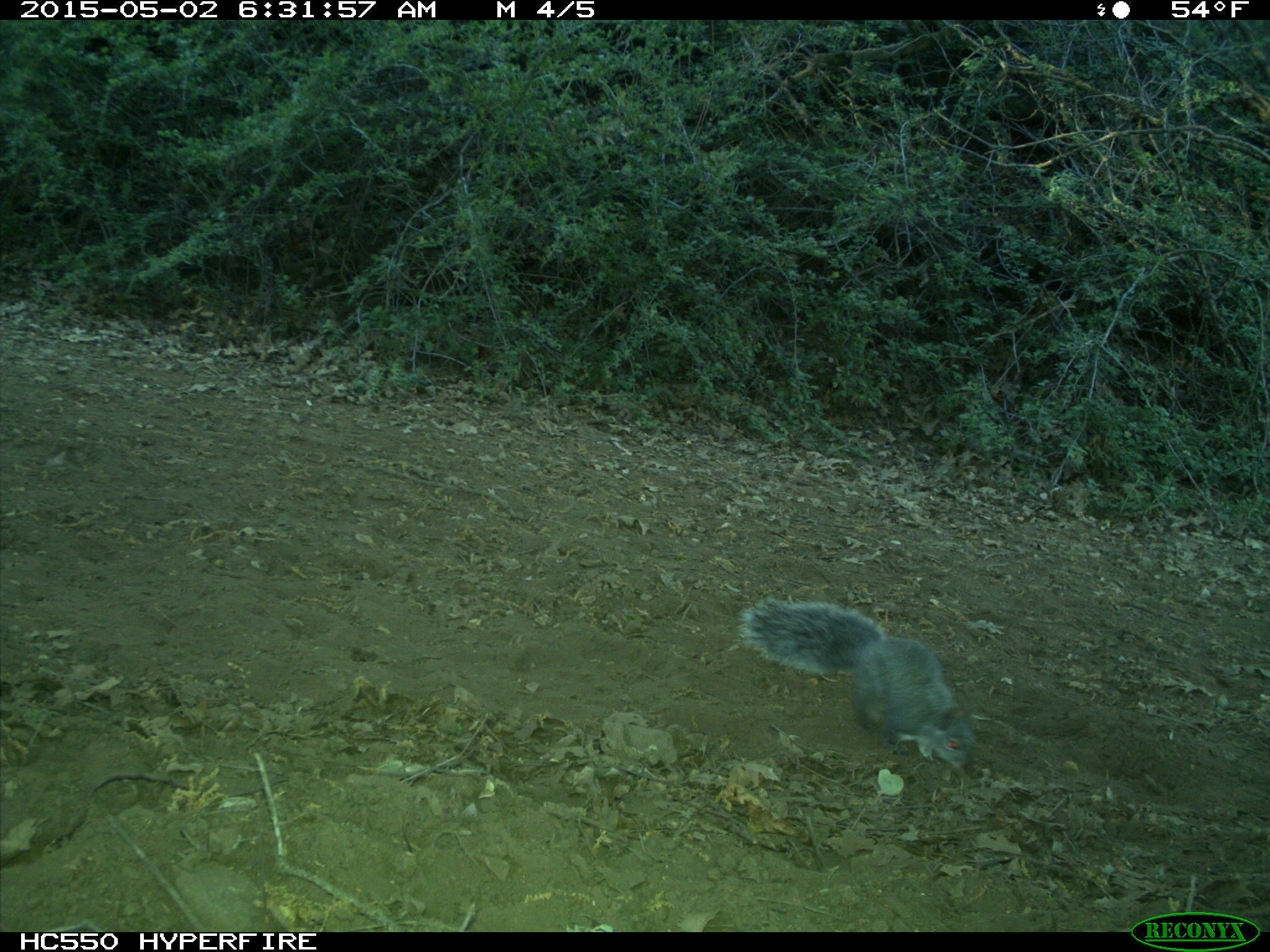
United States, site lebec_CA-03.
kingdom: Animalia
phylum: Chordata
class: Mammalia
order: Rodentia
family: Sciuridae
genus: Sciurus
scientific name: Sciurus carolinensis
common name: eastern gray squirrel